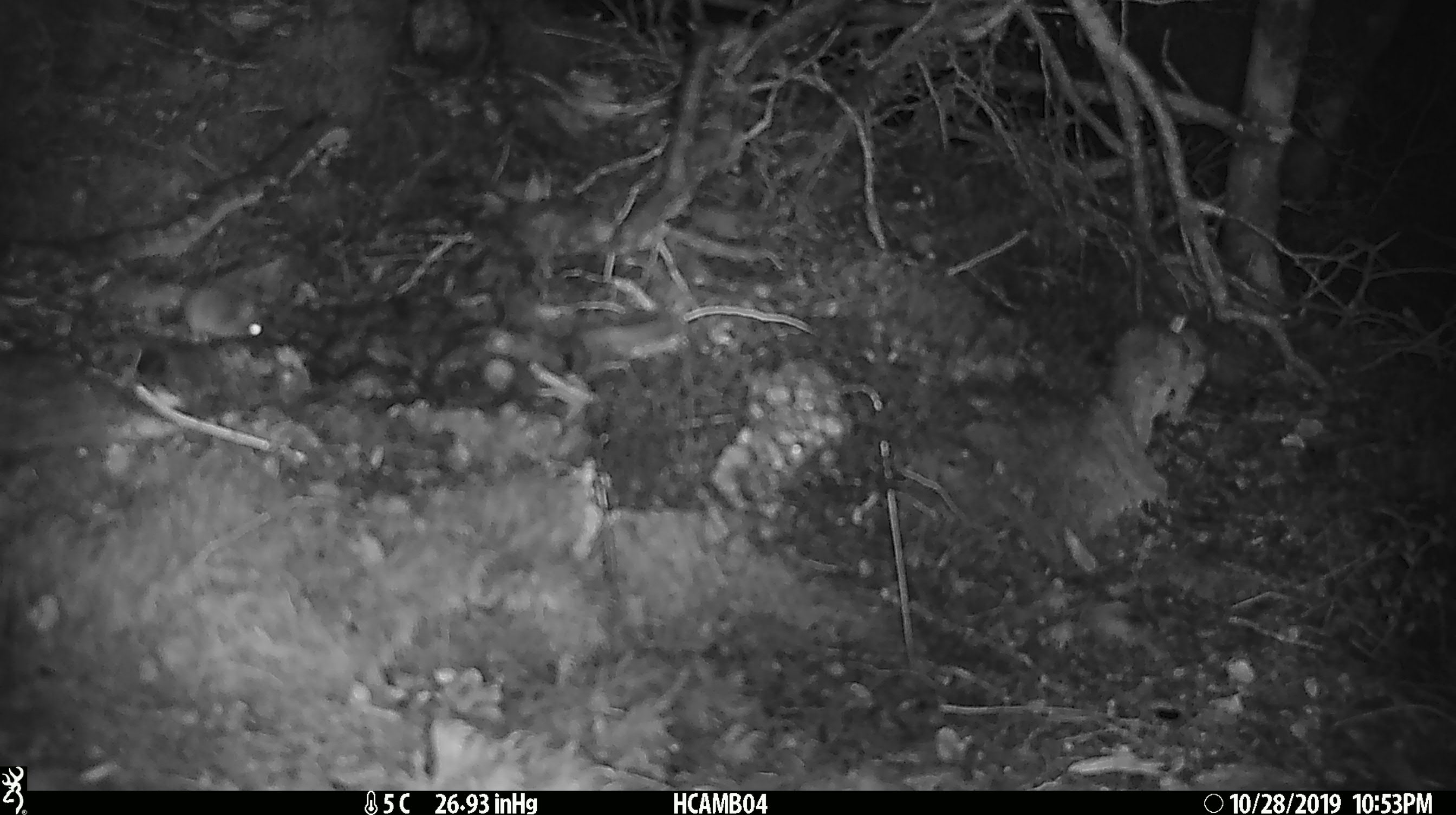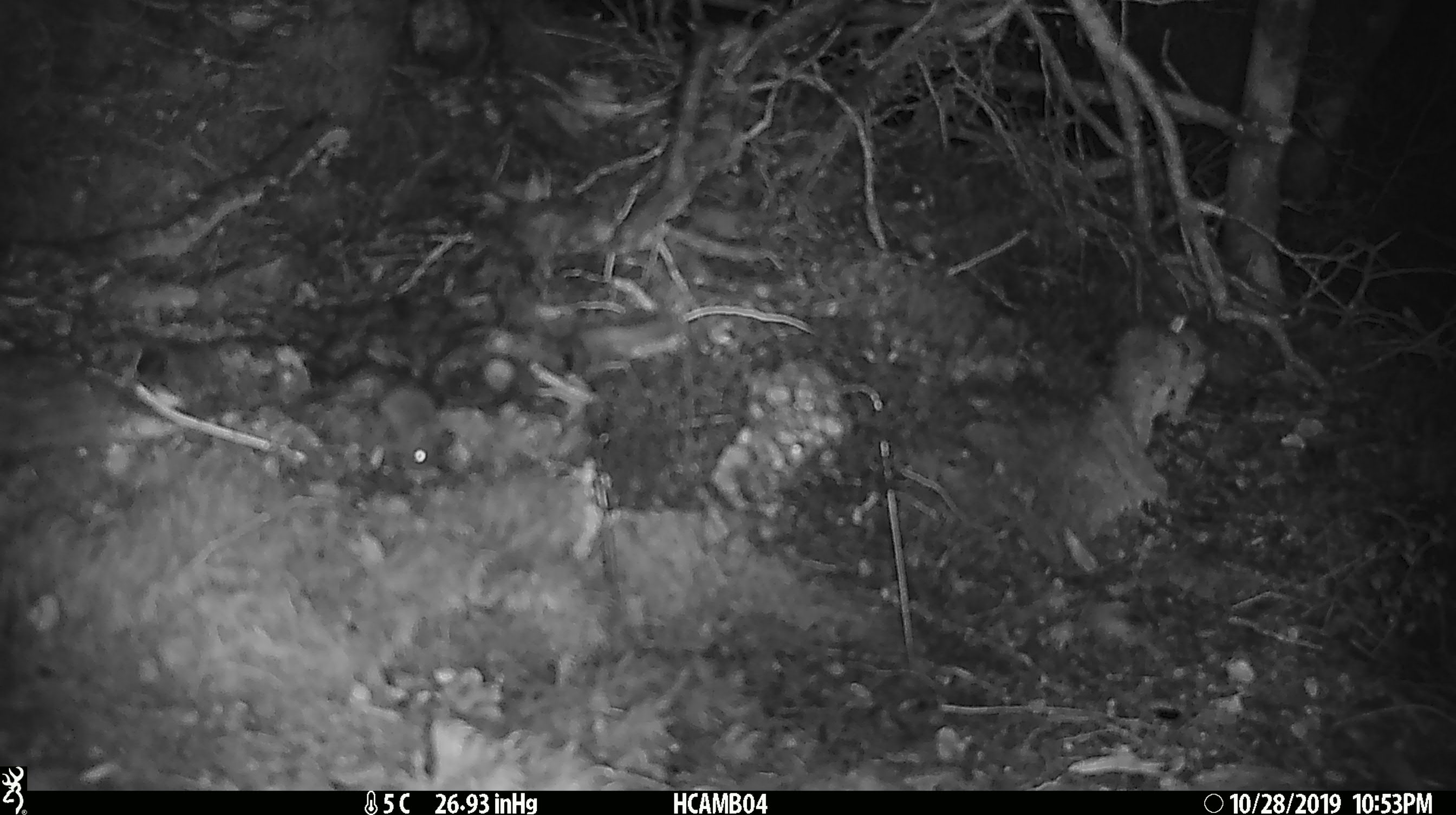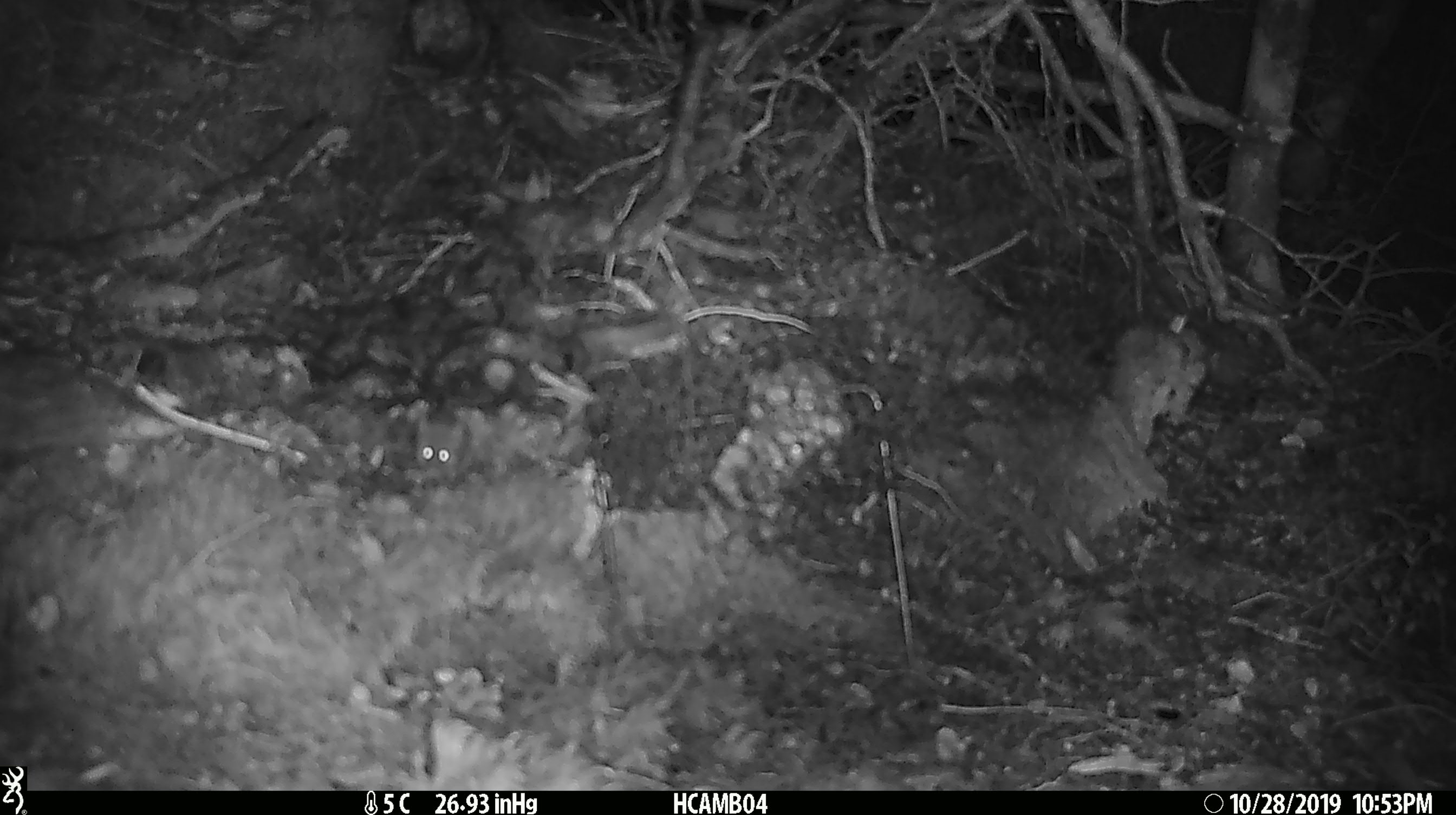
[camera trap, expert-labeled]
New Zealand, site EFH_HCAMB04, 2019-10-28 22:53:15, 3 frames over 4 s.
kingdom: Animalia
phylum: Chordata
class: Mammalia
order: Rodentia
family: Muridae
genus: Mus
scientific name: Mus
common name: mouse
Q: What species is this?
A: Mouse (Mus).